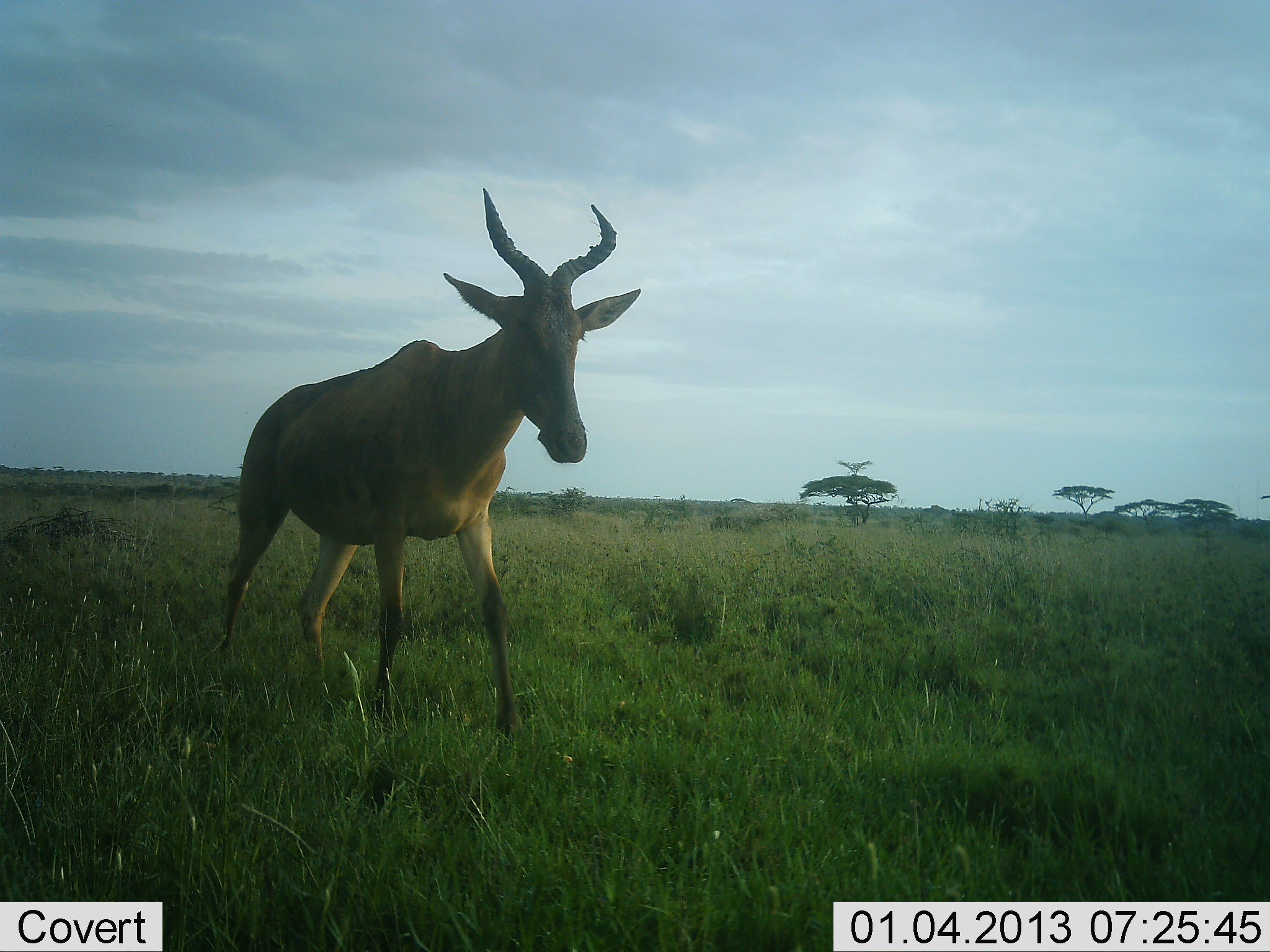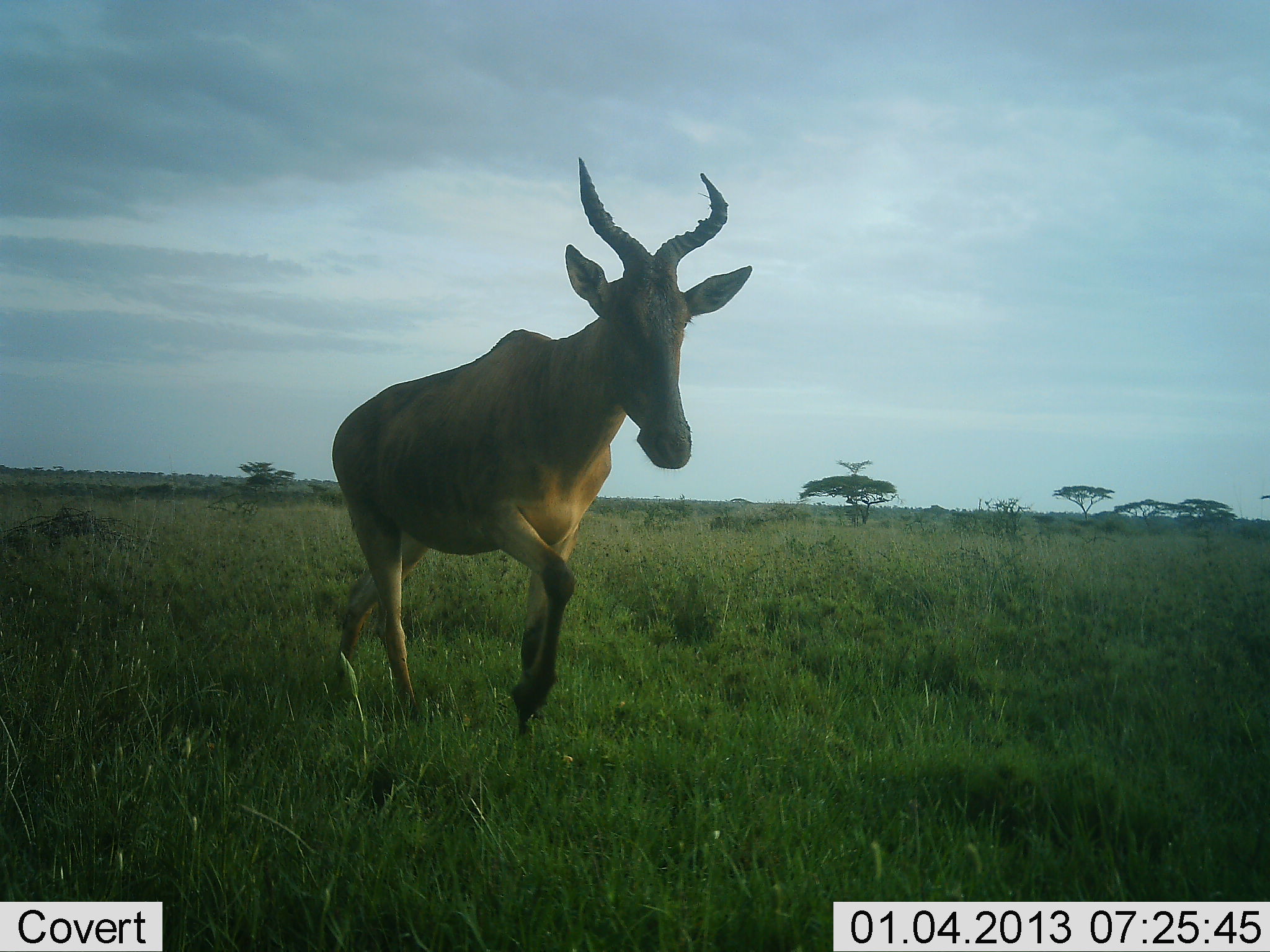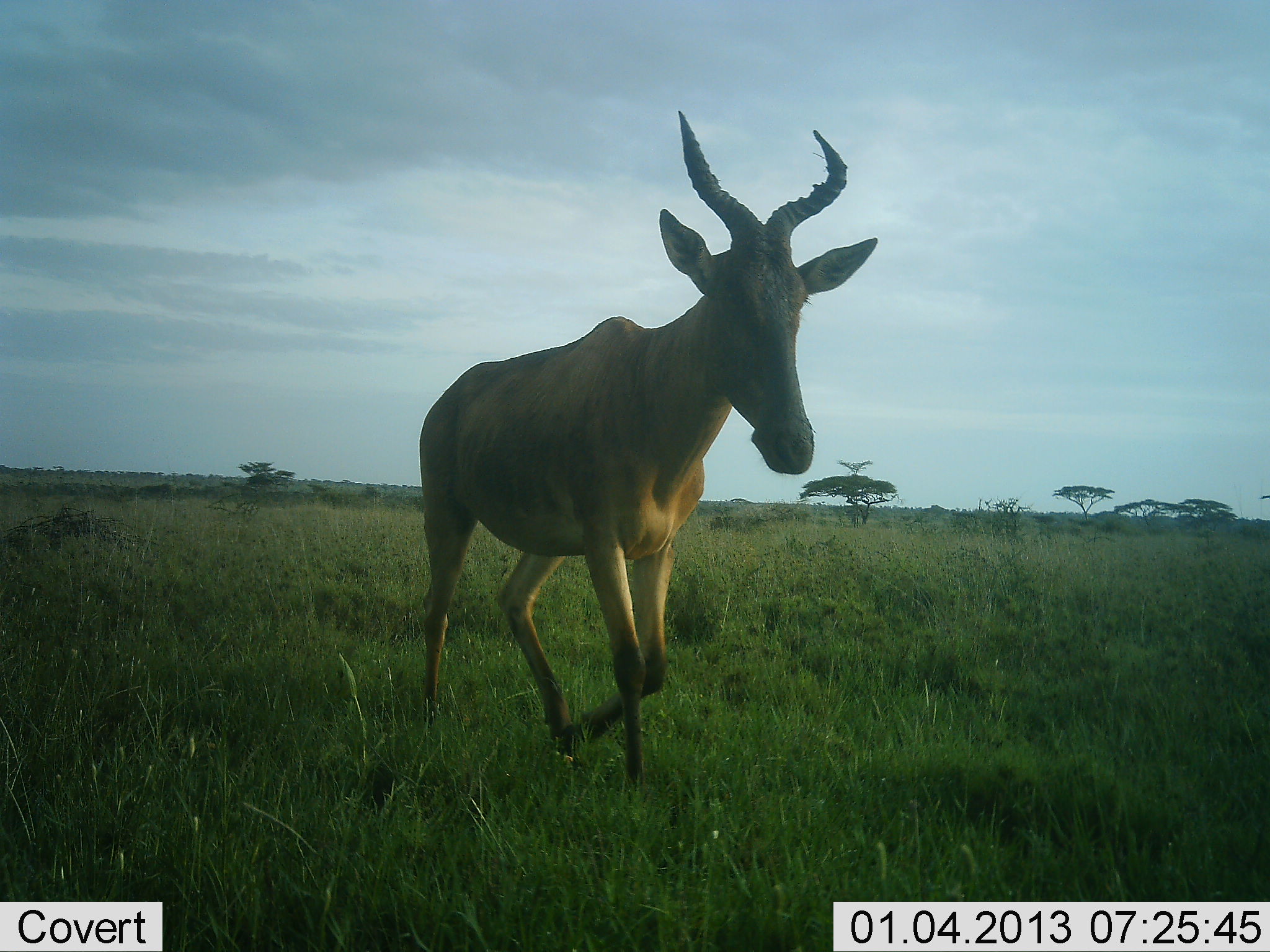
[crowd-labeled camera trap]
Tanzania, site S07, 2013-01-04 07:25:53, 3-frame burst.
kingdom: Animalia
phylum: Chordata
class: Mammalia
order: Artiodactyla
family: Bovidae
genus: Alcelaphus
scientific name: Alcelaphus buselaphus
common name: hartebeest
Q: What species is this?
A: Hartebeest (Alcelaphus buselaphus).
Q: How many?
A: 1.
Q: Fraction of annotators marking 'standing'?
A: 3%.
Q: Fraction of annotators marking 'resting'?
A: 0%.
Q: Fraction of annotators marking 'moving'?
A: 100%.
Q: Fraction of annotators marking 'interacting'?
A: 0%.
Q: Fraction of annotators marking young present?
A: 0%.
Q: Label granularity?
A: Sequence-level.